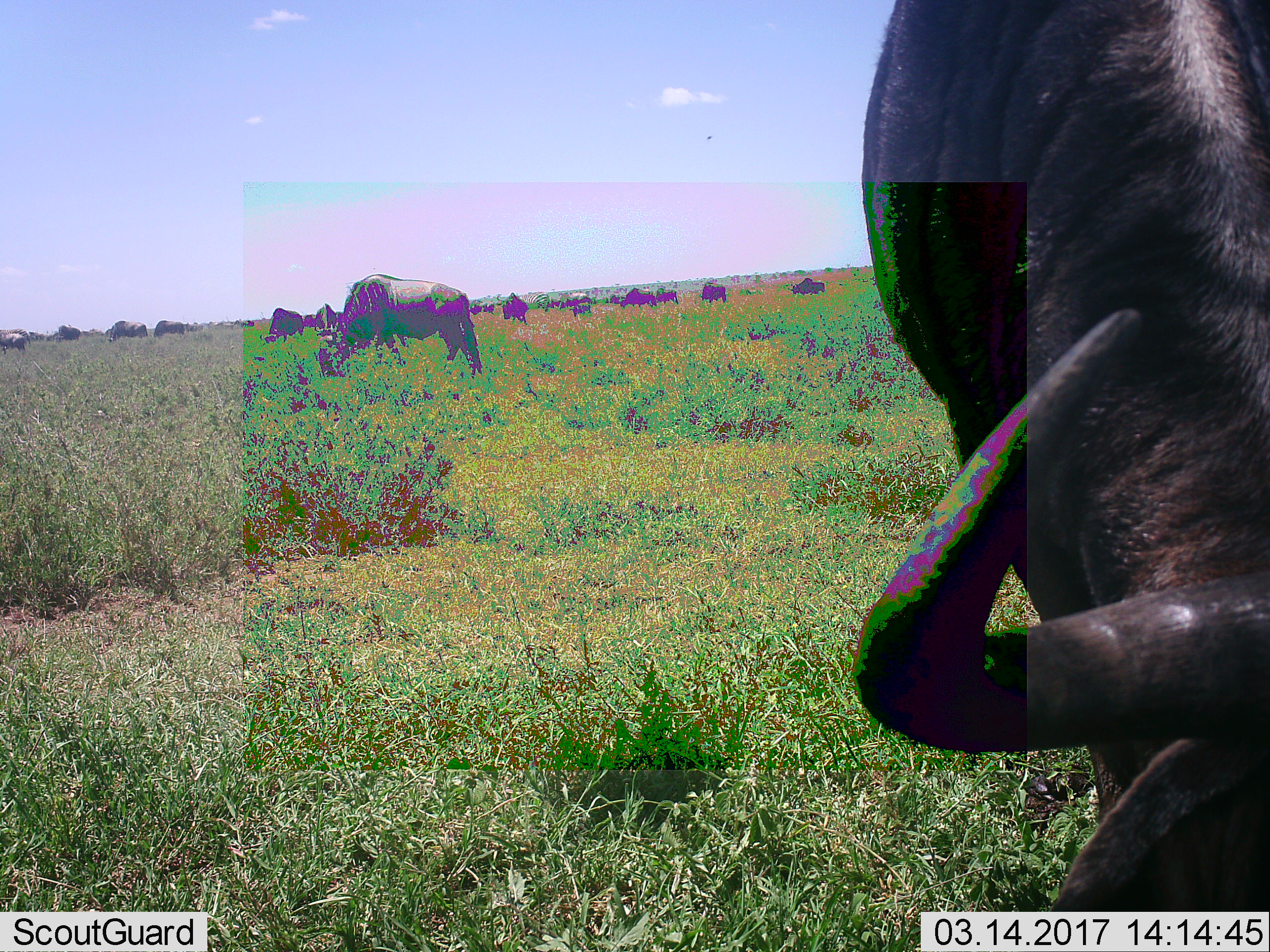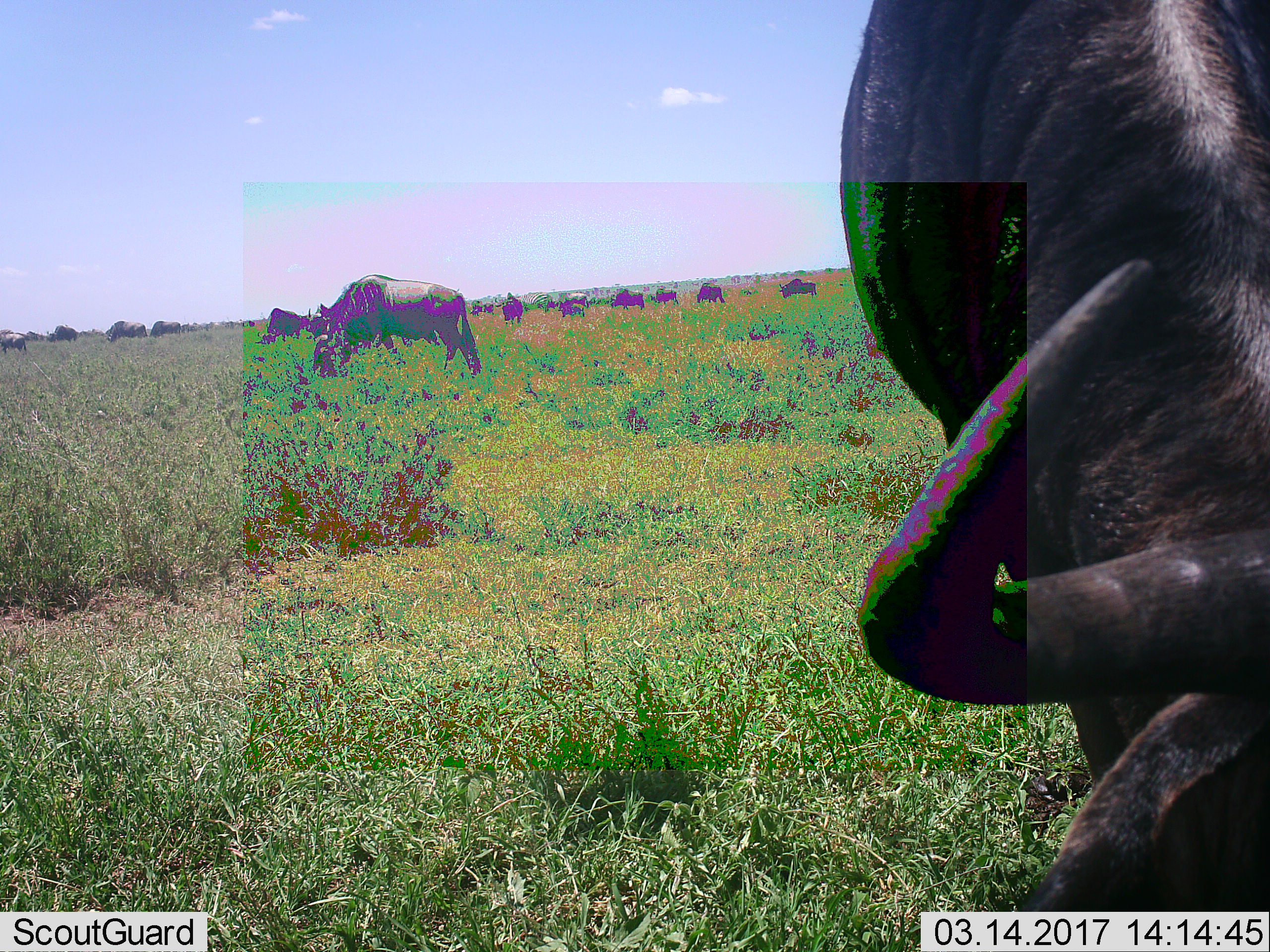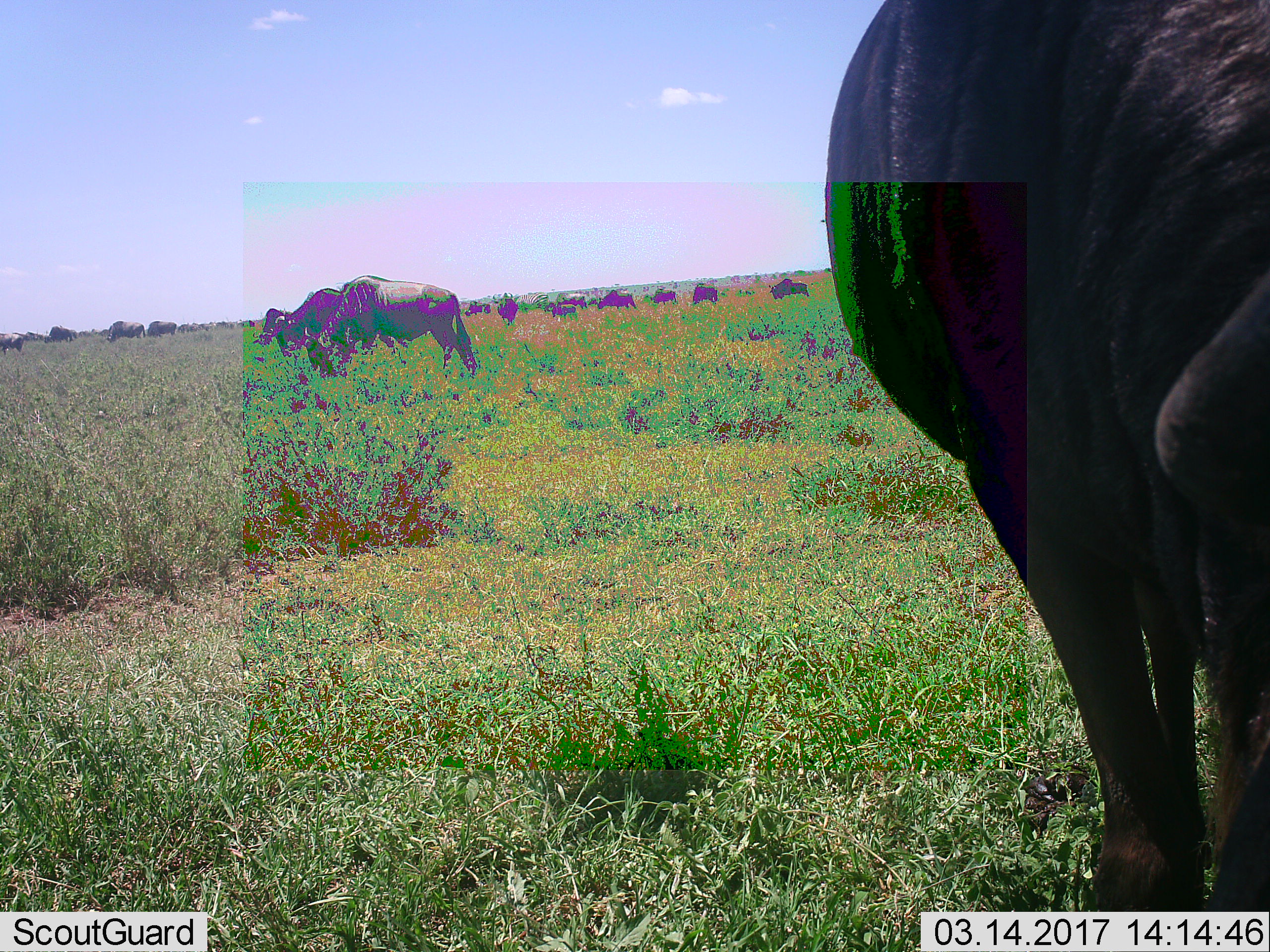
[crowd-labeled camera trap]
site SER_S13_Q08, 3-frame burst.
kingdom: Animalia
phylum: Chordata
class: Mammalia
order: Artiodactyla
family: Bovidae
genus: Connochaetes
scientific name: Connochaetes taurinus taurinus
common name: blue wildebeest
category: wildebeestblue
Wildebeestblue (blue wildebeest) (Connochaetes taurinus taurinus), count 11-50. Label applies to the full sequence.